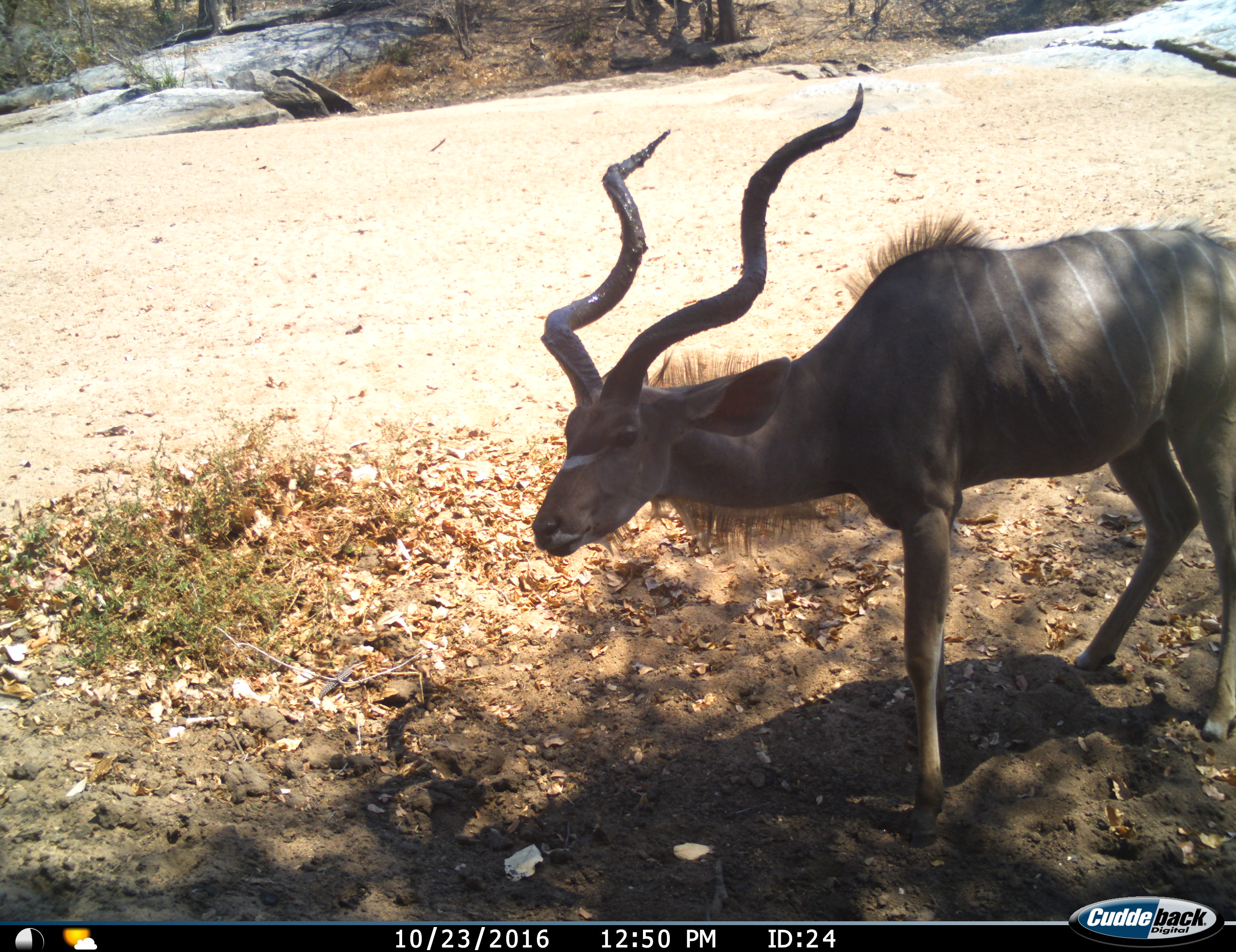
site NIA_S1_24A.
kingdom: Animalia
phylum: Chordata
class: Mammalia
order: Artiodactyla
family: Bovidae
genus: Tragelaphus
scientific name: Tragelaphus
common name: kudu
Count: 1.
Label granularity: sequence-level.